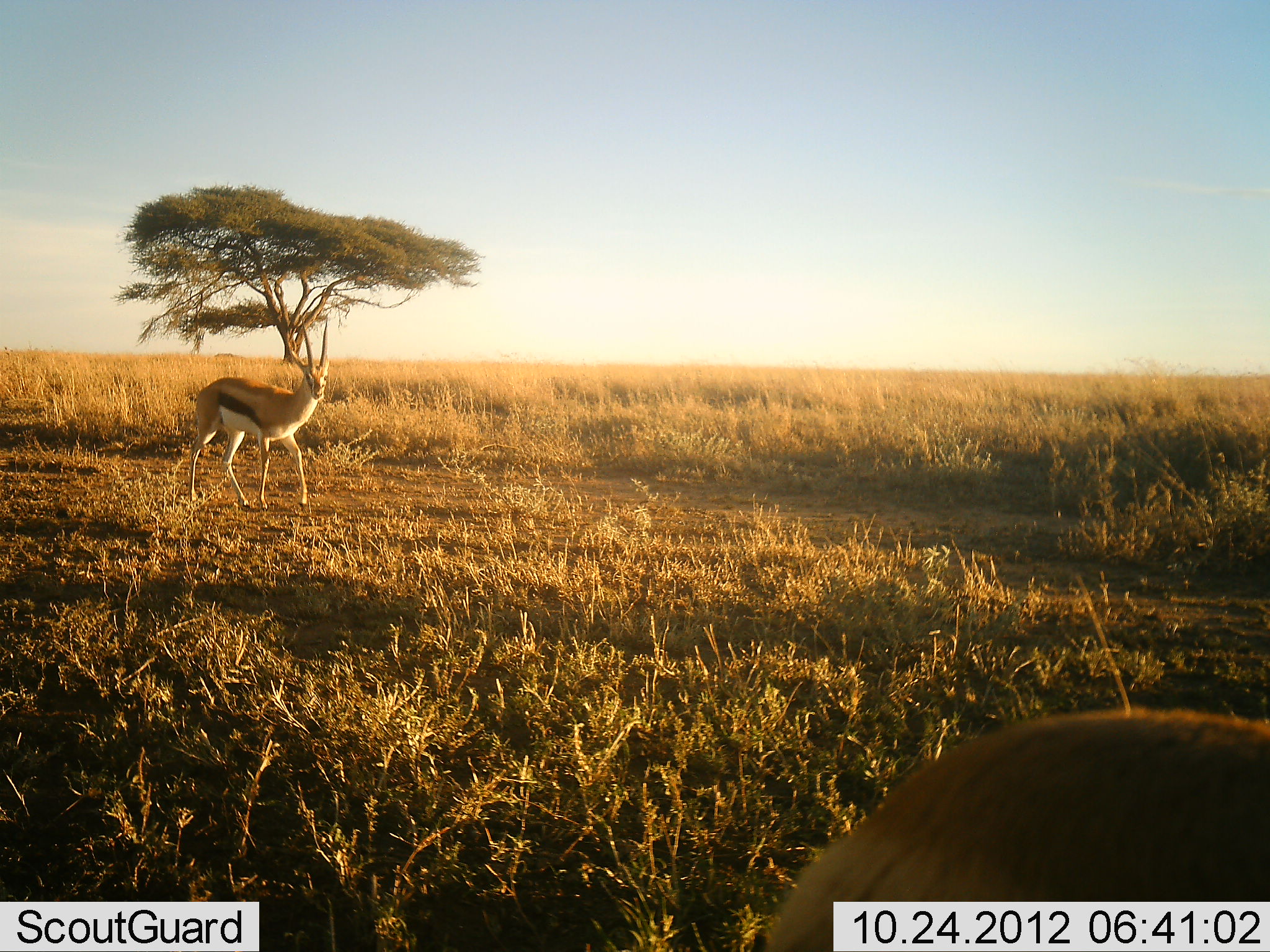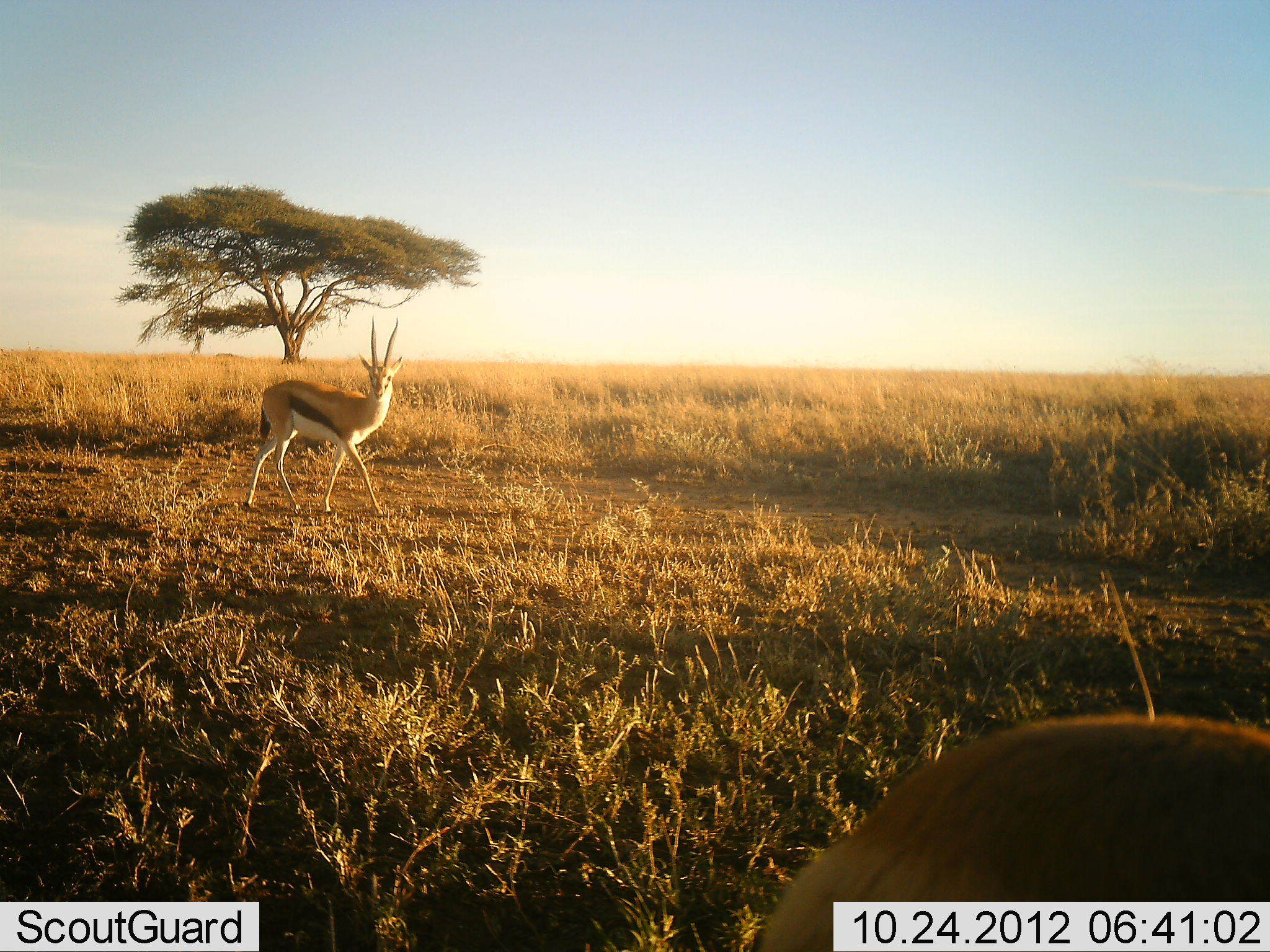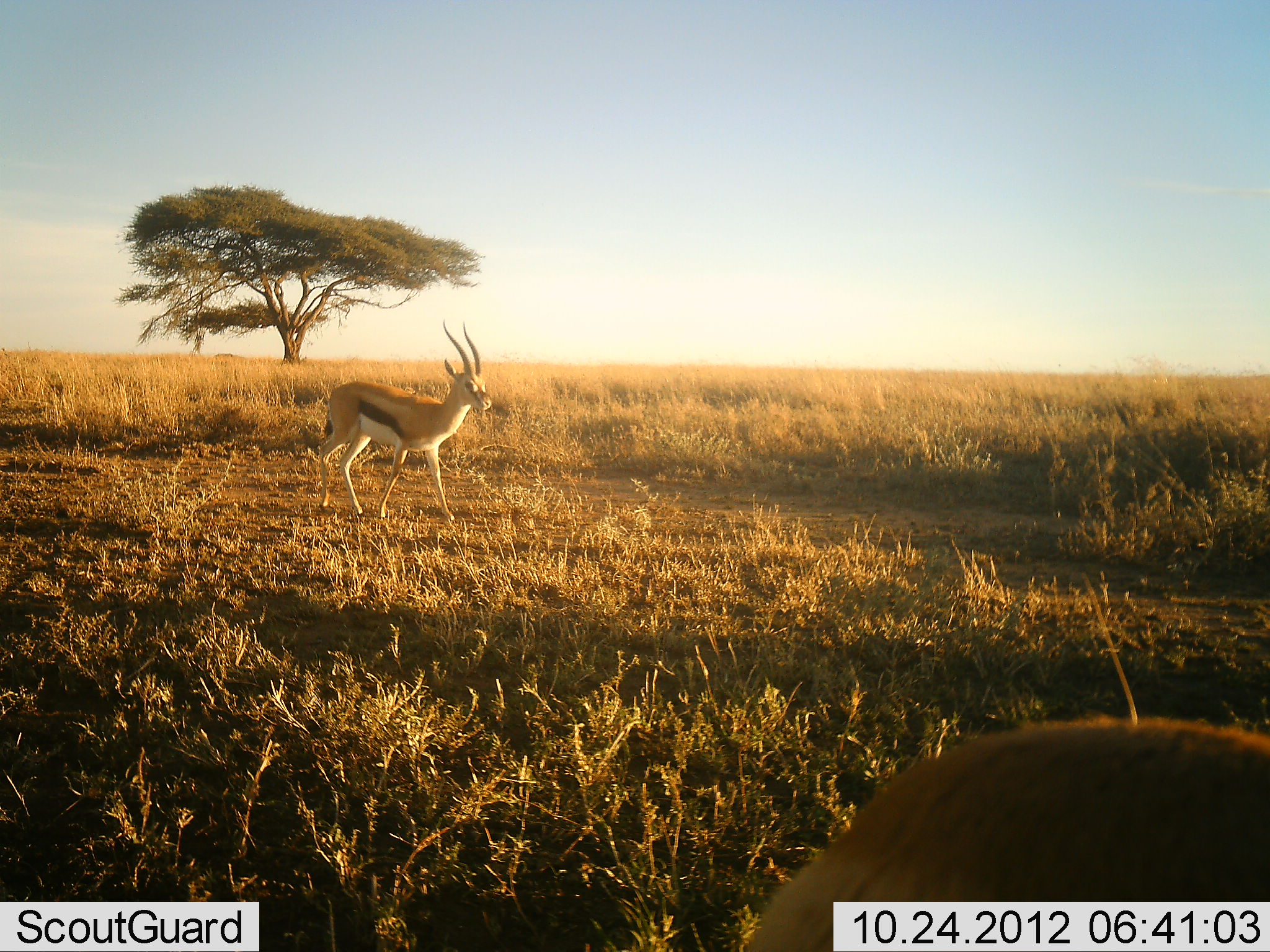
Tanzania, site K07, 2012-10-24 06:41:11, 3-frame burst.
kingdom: Animalia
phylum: Chordata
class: Mammalia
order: Artiodactyla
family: Bovidae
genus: Eudorcas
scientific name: Eudorcas thomsonii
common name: thomson's gazelle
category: gazellethomsons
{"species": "gazellethomsons (thomson's gazelle) (Eudorcas thomsonii)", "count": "2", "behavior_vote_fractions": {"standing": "50%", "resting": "10%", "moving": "80%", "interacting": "0%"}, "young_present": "0%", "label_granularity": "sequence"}